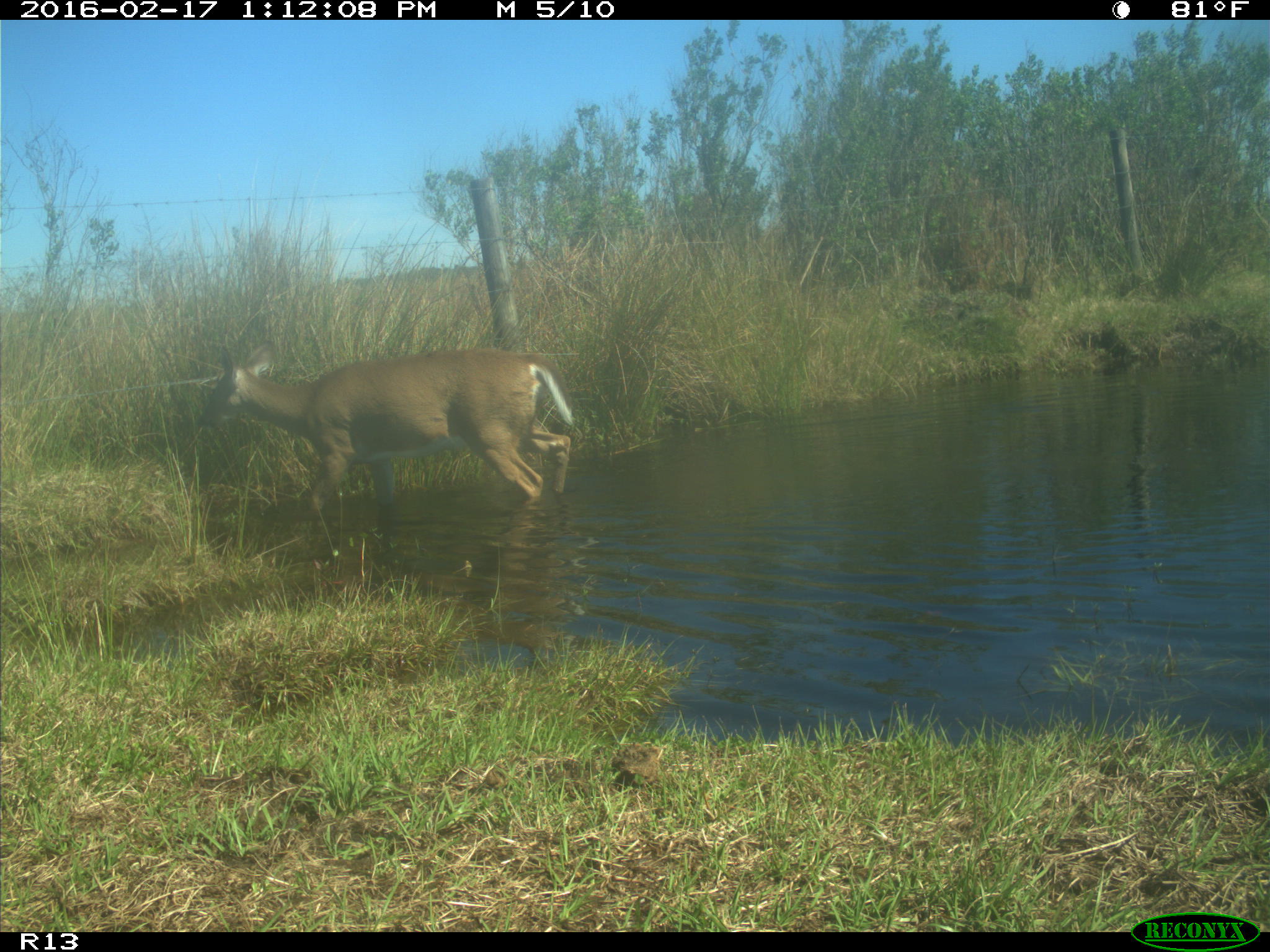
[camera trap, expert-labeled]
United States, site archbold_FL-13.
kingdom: Animalia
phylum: Chordata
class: Mammalia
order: Artiodactyla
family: Cervidae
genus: Odocoileus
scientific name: Odocoileus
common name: deer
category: unidentified deer